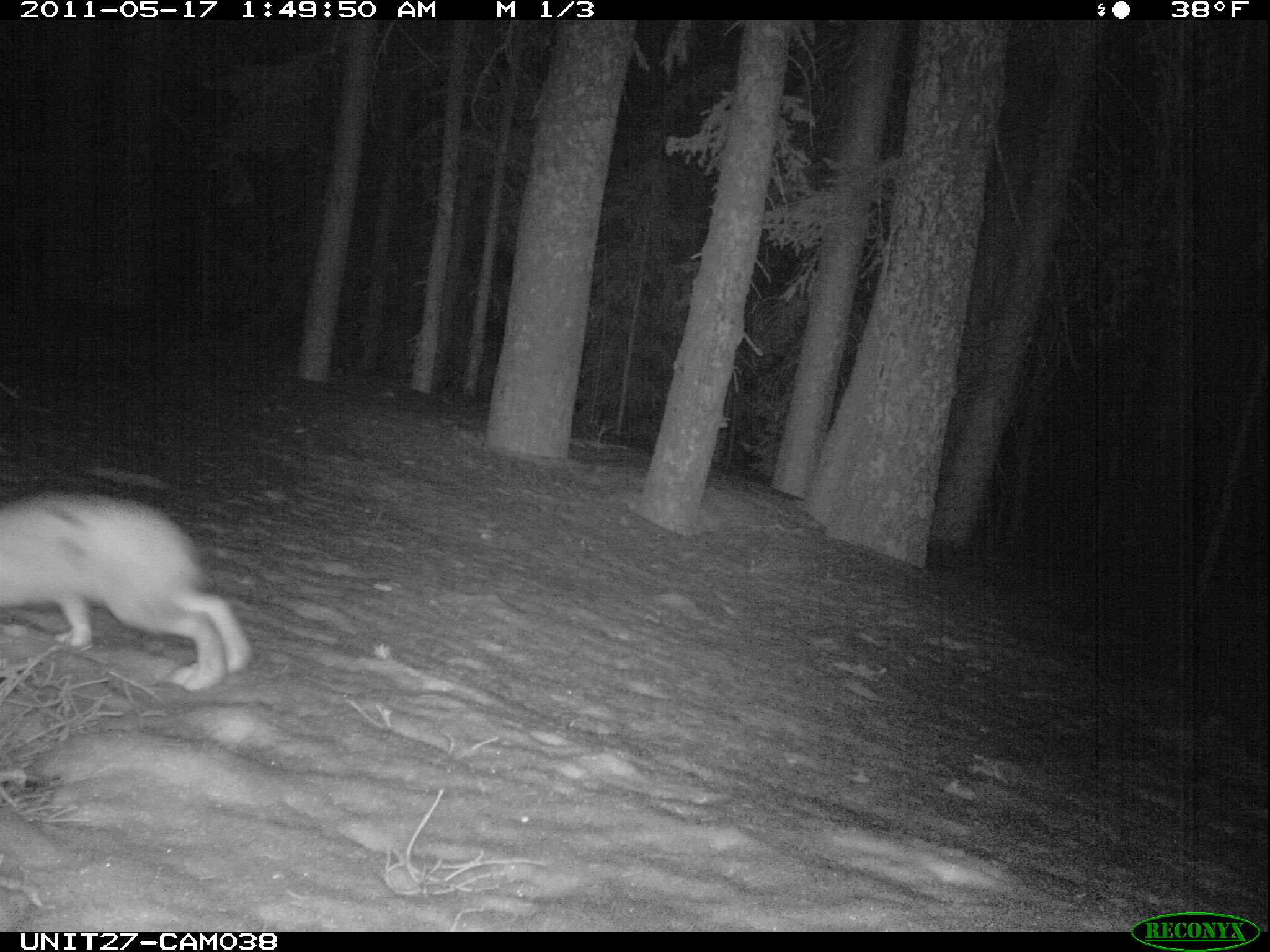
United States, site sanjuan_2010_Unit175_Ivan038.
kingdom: Animalia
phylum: Chordata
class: Mammalia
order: Lagomorpha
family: Leporidae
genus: Lepus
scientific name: Lepus americanus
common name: snowshoe hare